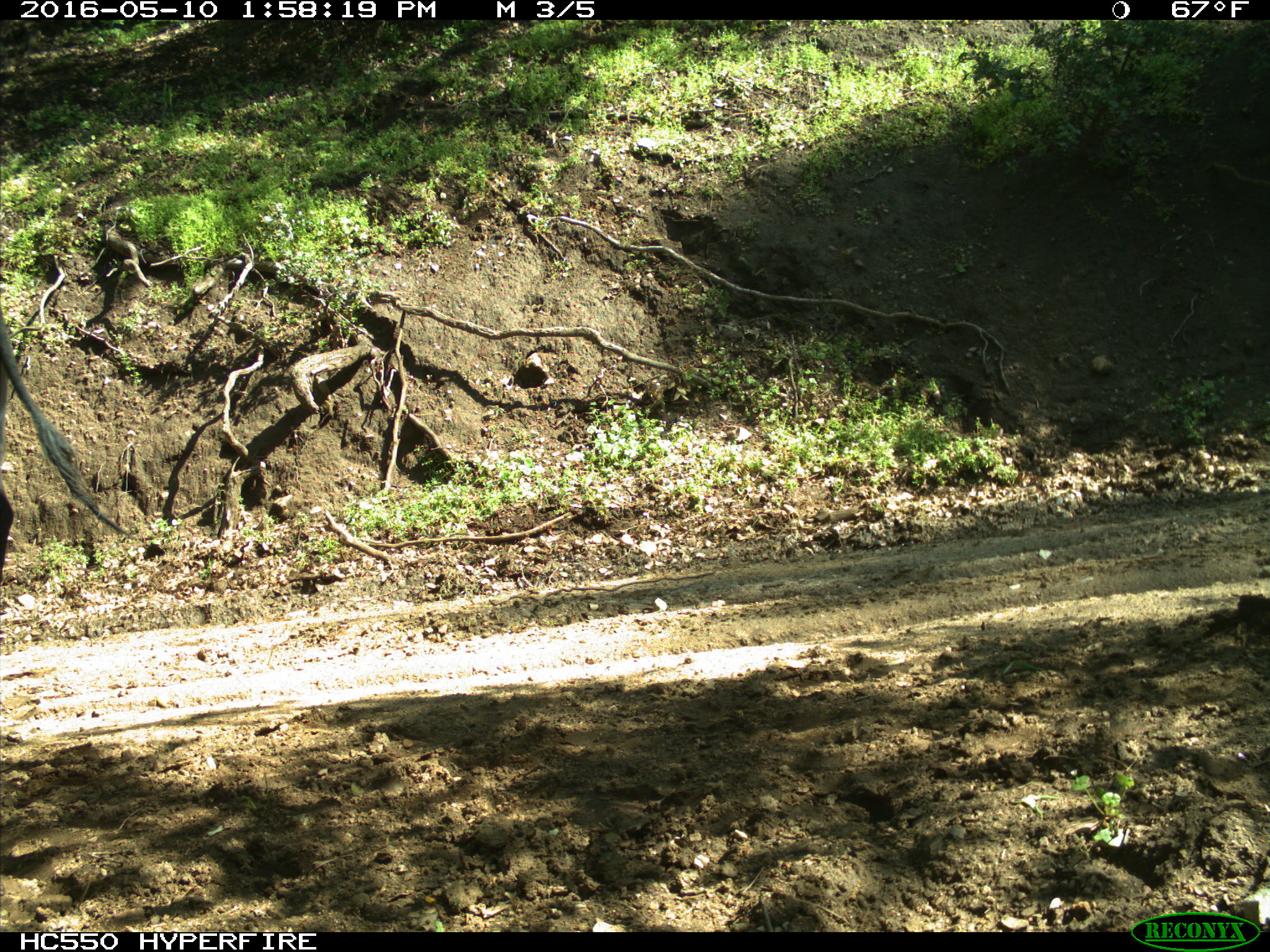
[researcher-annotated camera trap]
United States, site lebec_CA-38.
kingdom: Animalia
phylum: Chordata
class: Mammalia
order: Artiodactyla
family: Bovidae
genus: Bos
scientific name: Bos taurus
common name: domestic cow